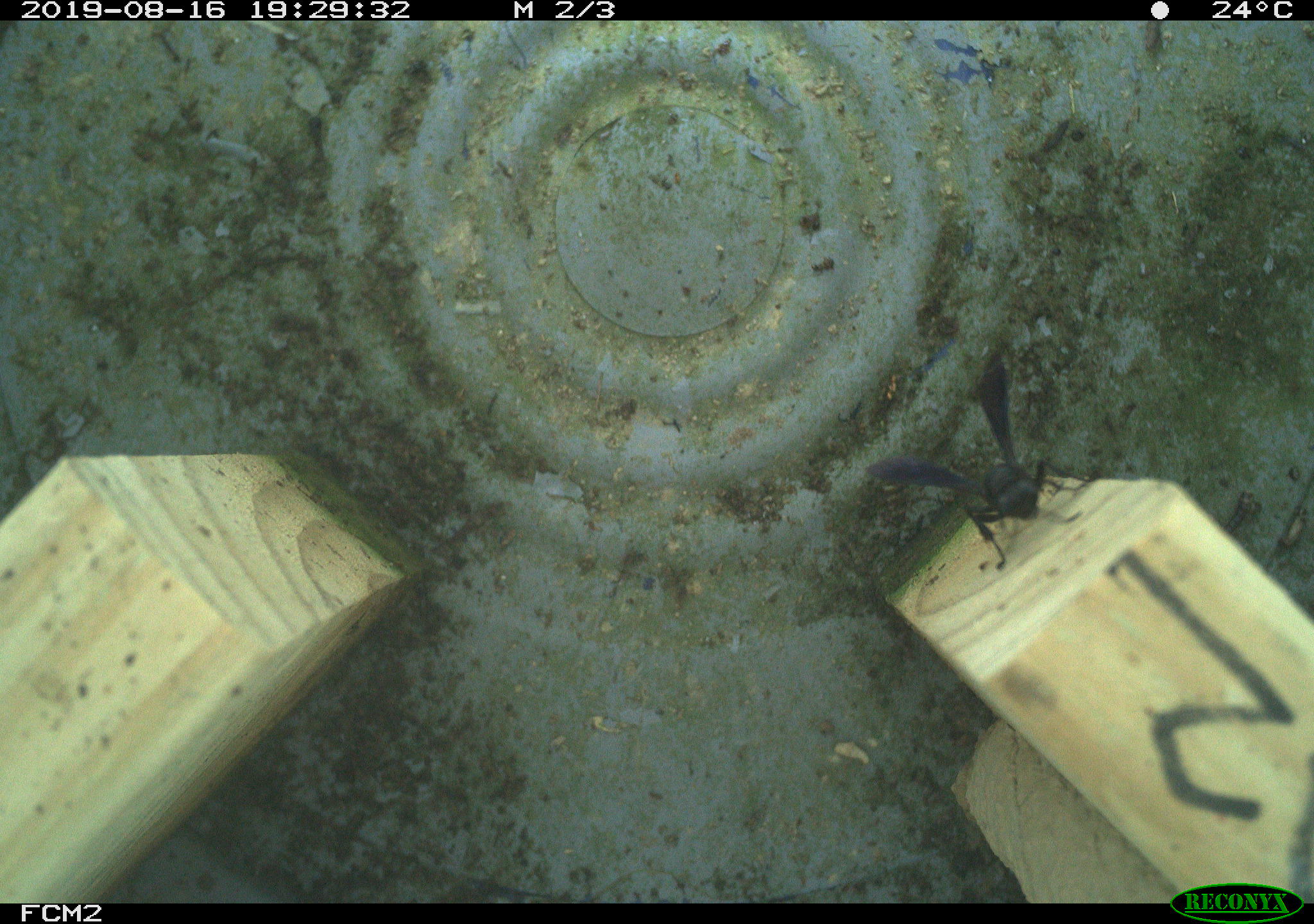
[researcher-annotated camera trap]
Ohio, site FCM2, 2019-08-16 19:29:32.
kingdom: Animalia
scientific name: Animalia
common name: animal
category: invertebrate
Invertebrate (animal) (Animalia).